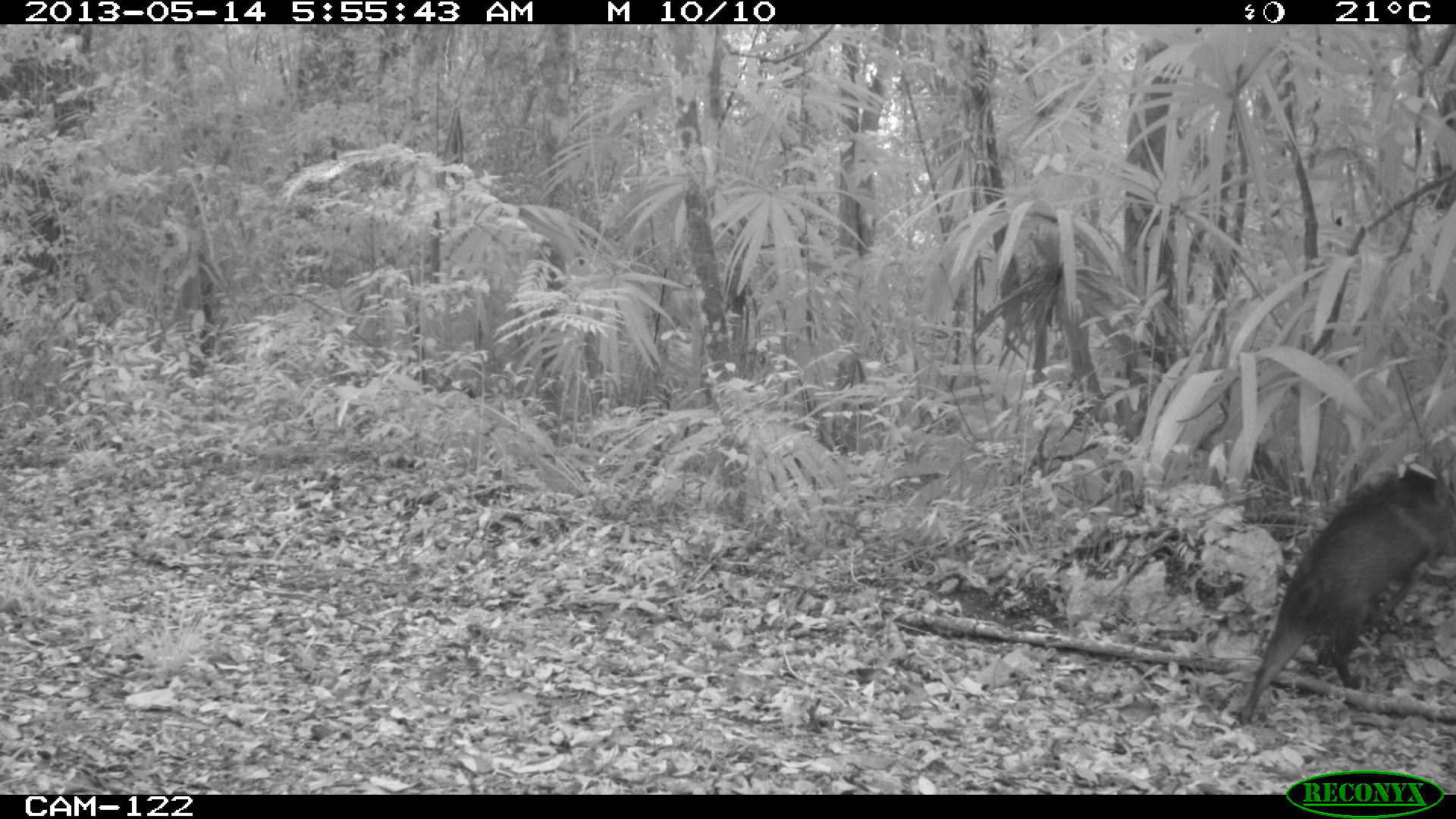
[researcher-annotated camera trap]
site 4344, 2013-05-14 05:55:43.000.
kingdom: Animalia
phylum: Chordata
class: Mammalia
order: Artiodactyla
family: Tayassuidae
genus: Pecari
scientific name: Pecari tajacu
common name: collared peccary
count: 2